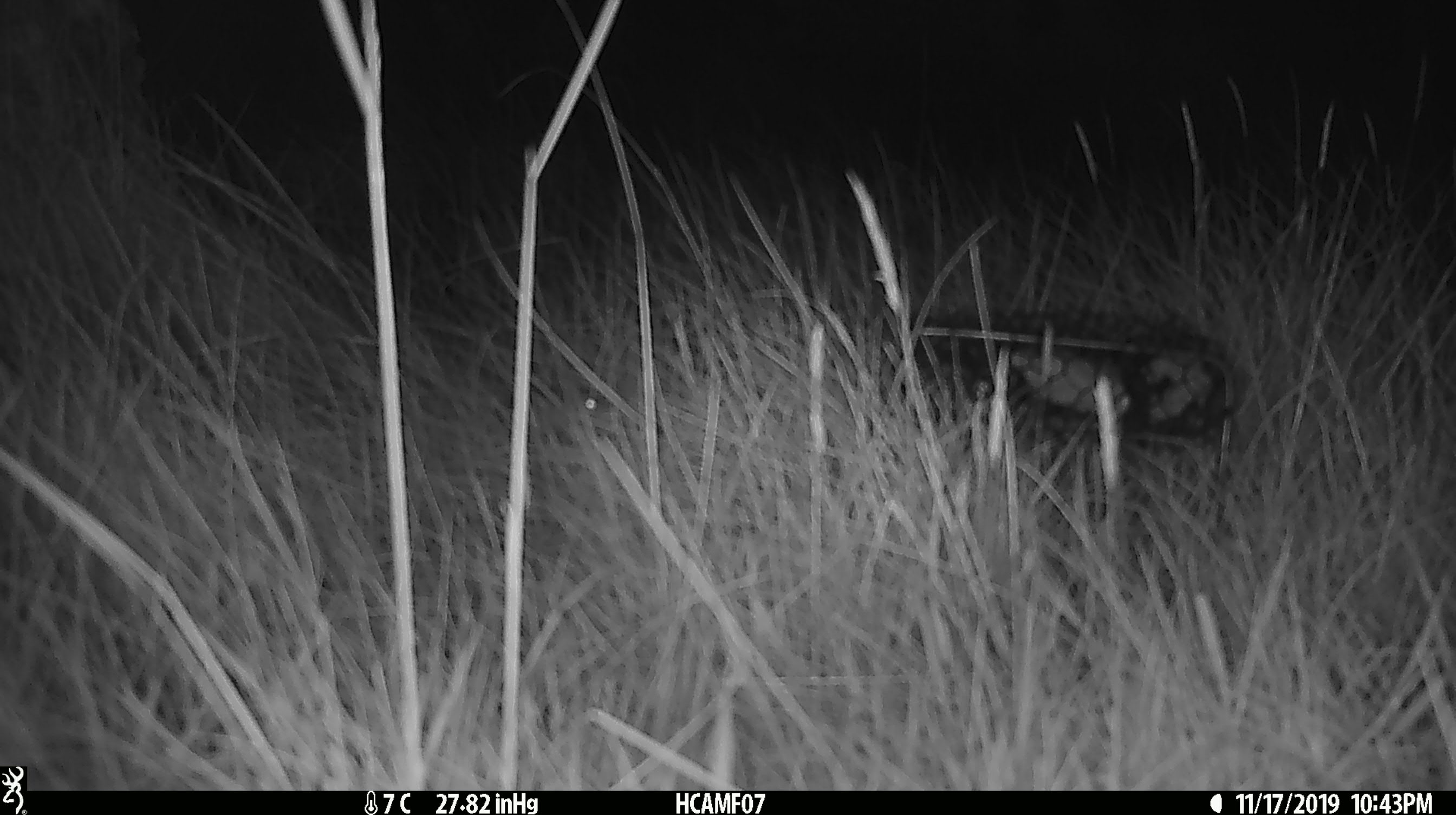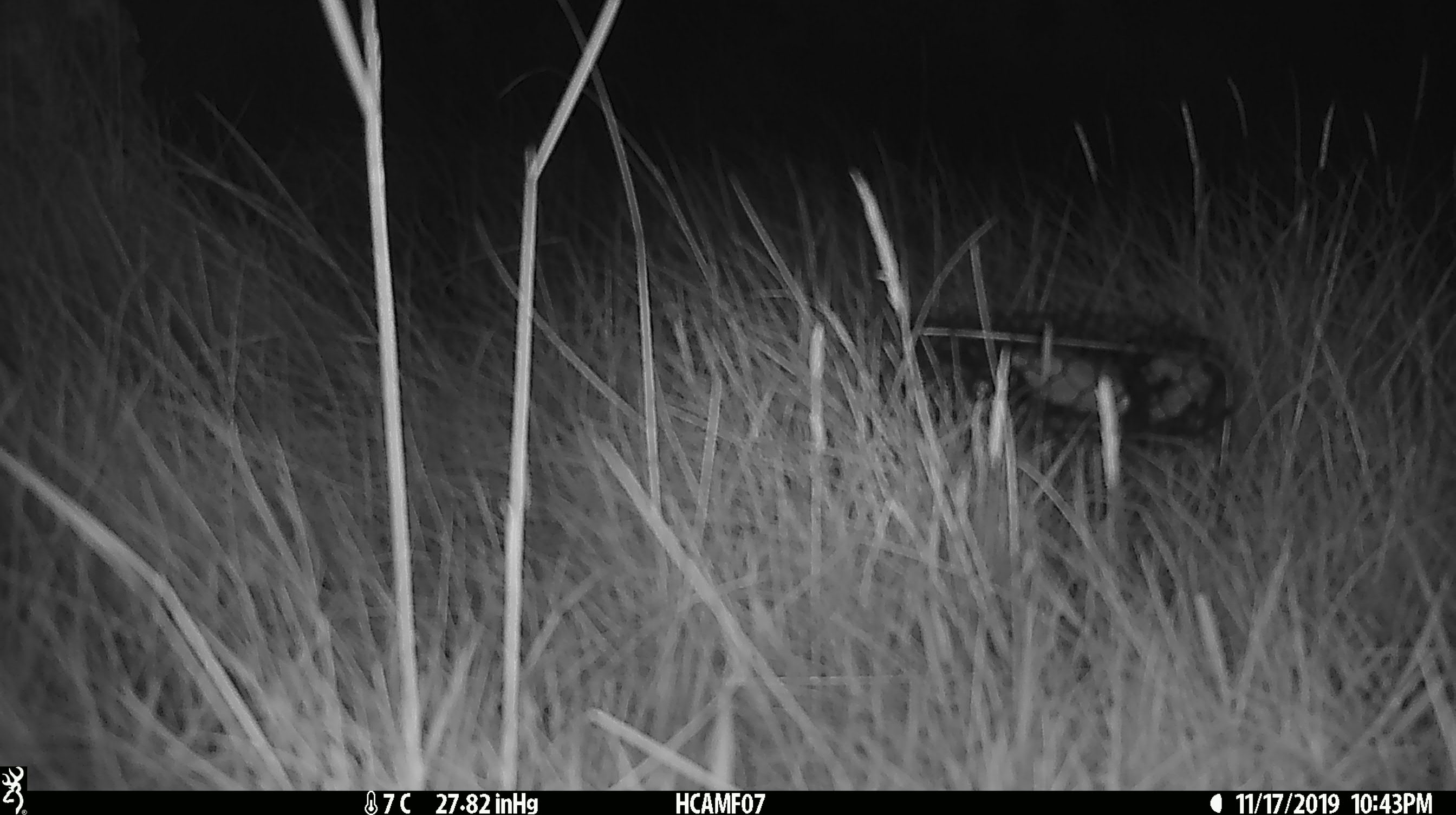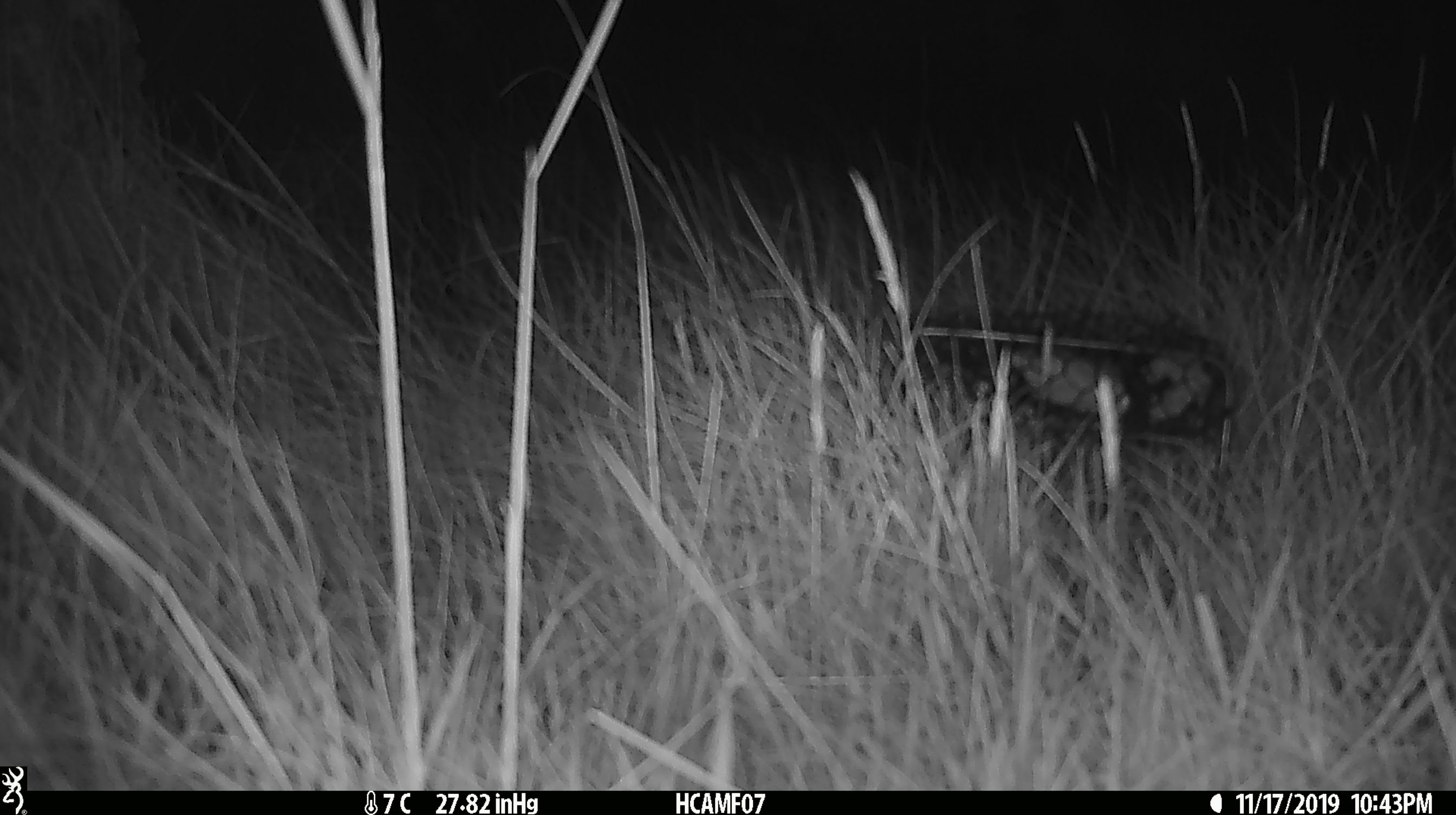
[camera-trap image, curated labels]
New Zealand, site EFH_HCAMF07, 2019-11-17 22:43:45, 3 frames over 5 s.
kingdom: Animalia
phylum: Chordata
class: Mammalia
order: Rodentia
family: Muridae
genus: Mus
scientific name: Mus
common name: mouse